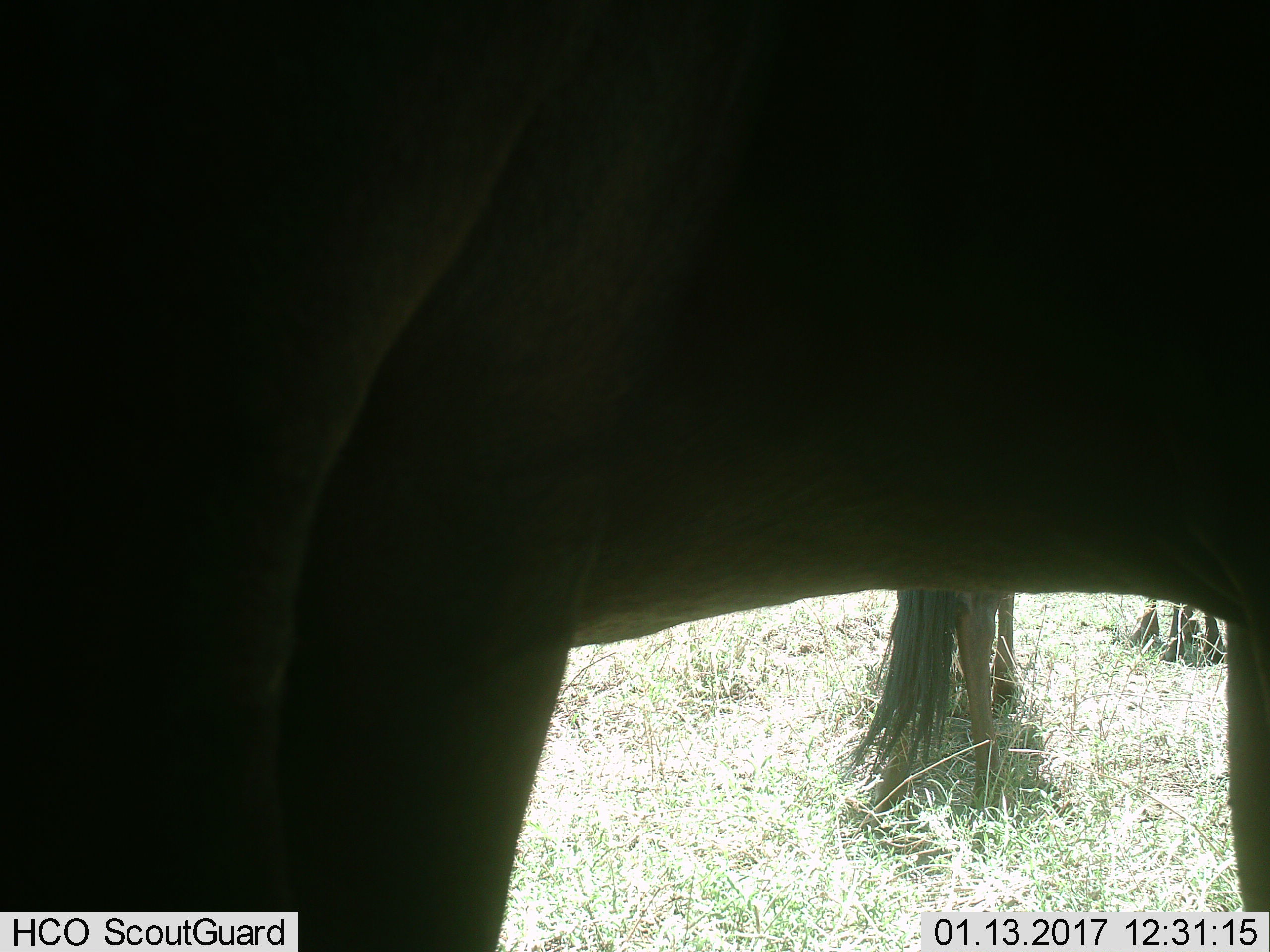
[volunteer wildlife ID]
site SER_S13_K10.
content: unidentified animal